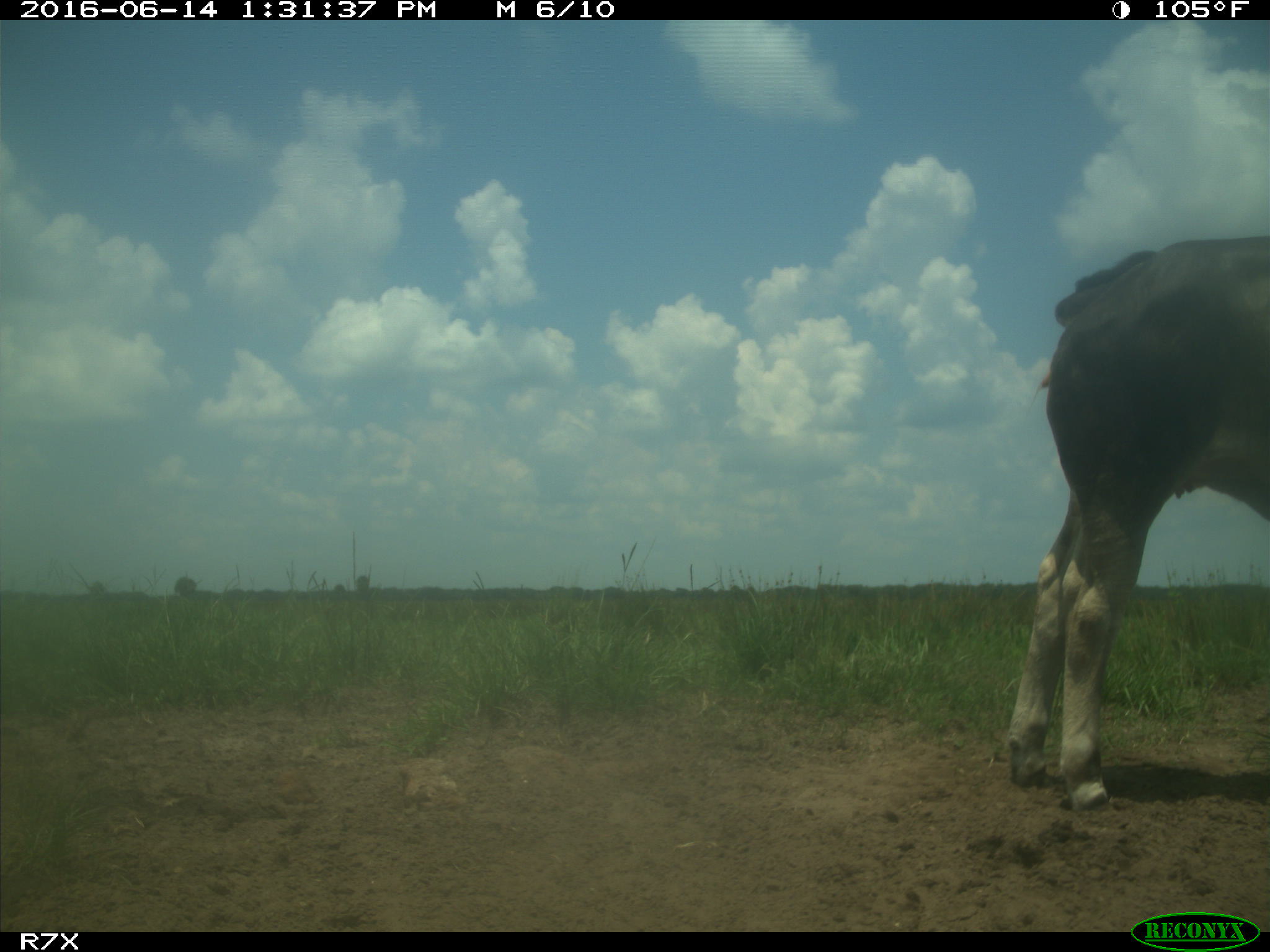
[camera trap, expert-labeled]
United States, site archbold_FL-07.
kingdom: Animalia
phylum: Chordata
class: Mammalia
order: Artiodactyla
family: Bovidae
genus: Bos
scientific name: Bos taurus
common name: domestic cow